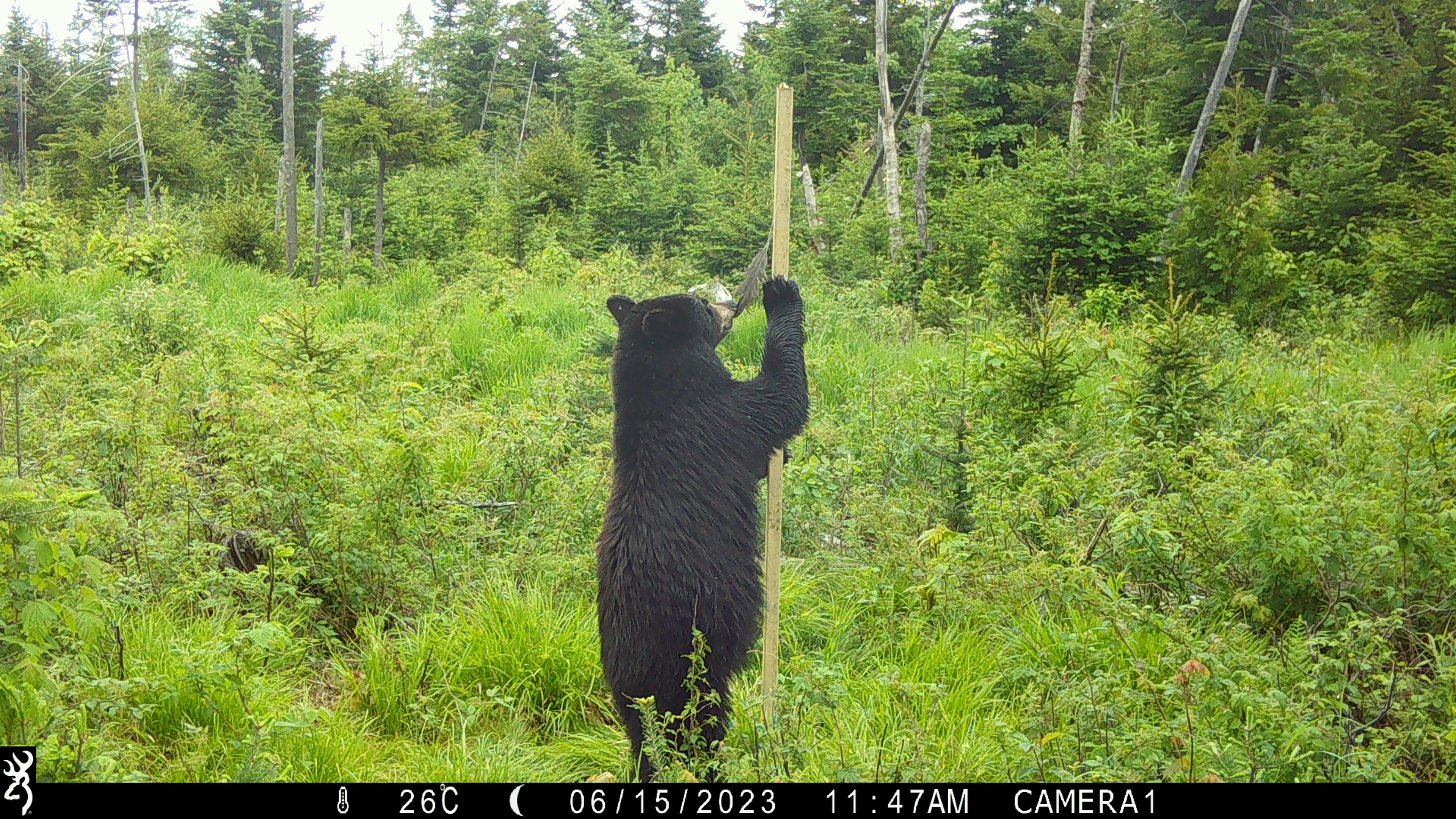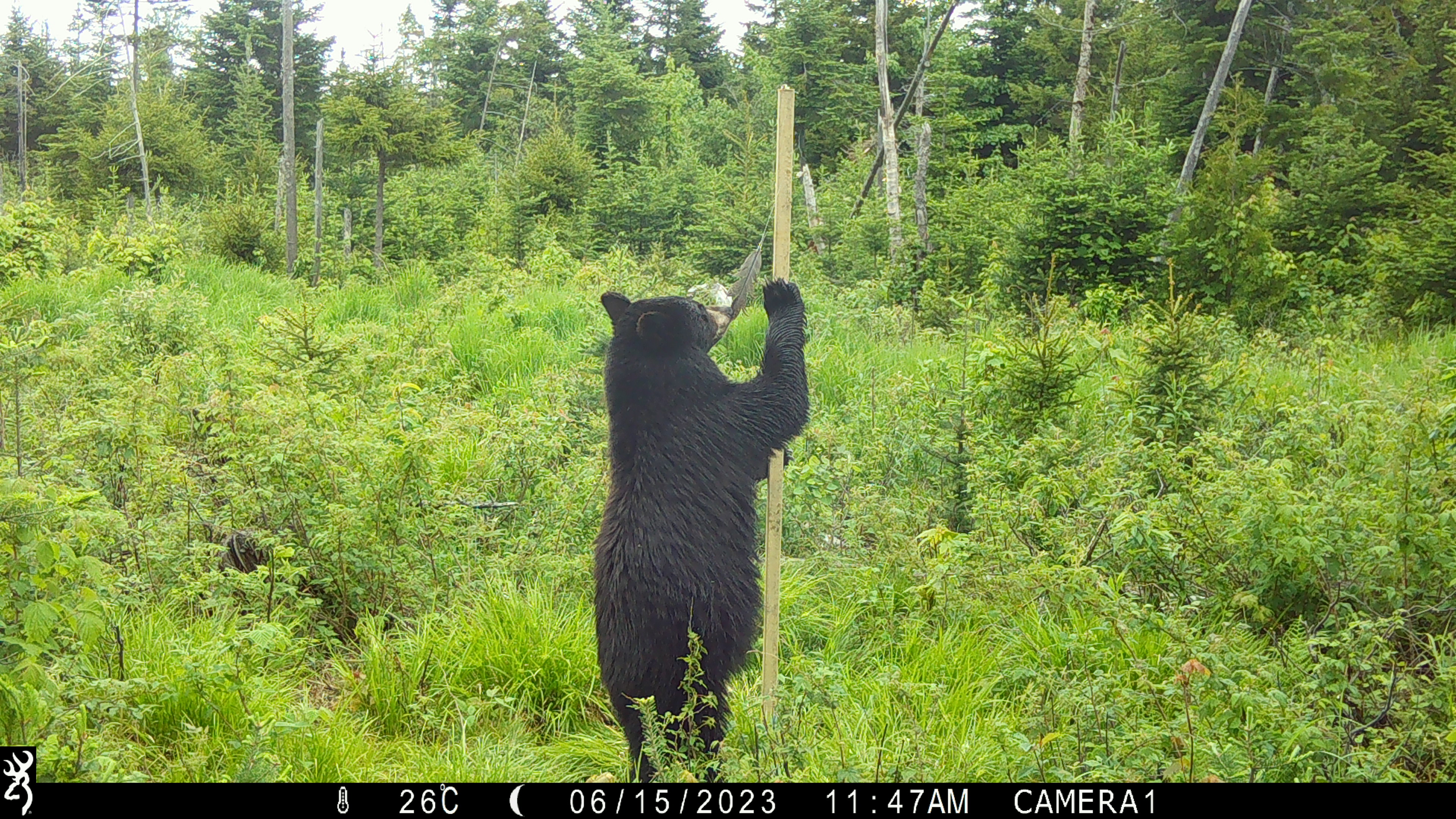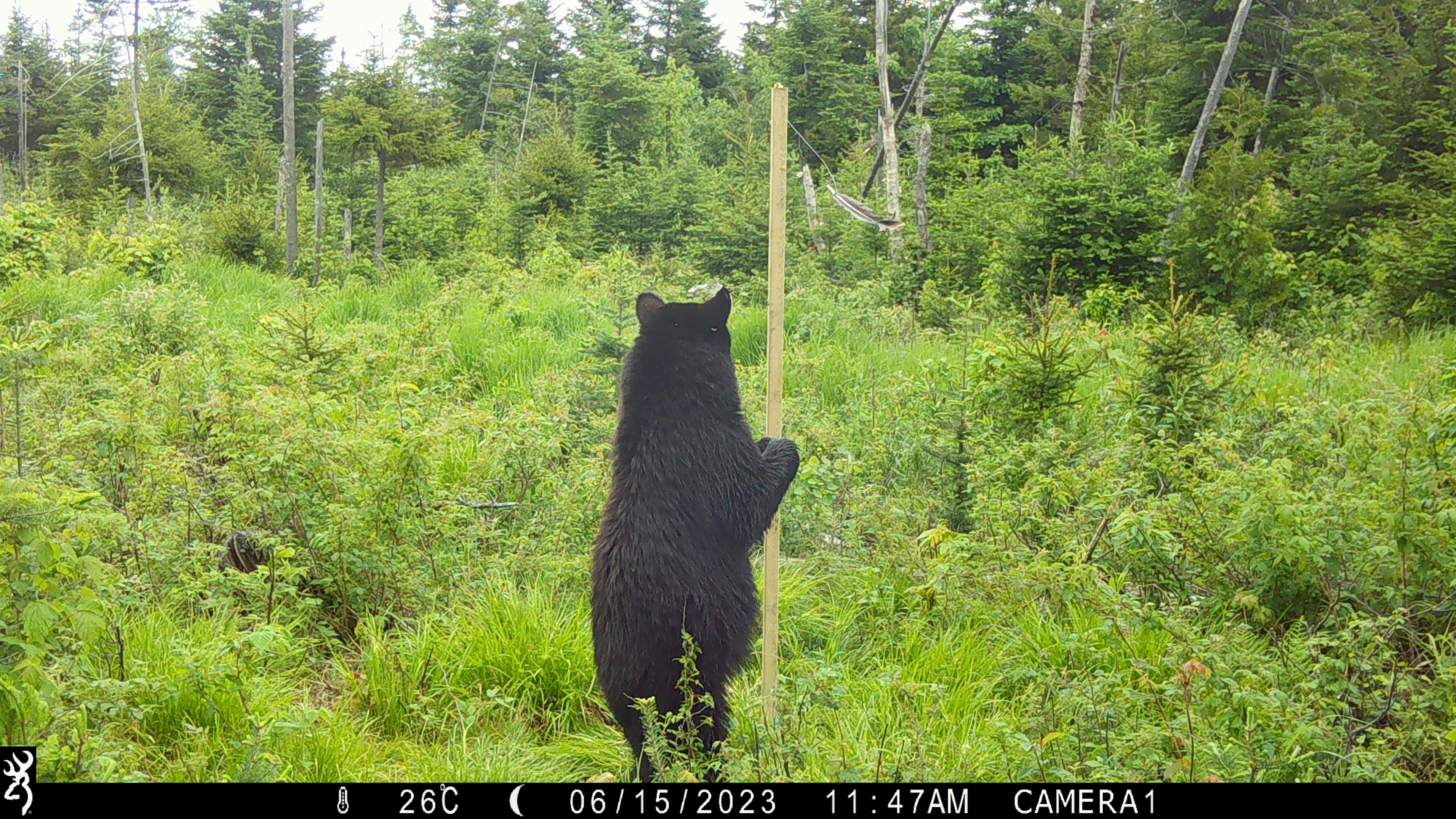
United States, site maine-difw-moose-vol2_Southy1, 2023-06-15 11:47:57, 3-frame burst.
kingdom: Animalia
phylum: Chordata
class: Mammalia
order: Carnivora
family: Ursidae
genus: Ursus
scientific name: Ursus americanus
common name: black bear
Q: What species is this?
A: Black bear (Ursus americanus).